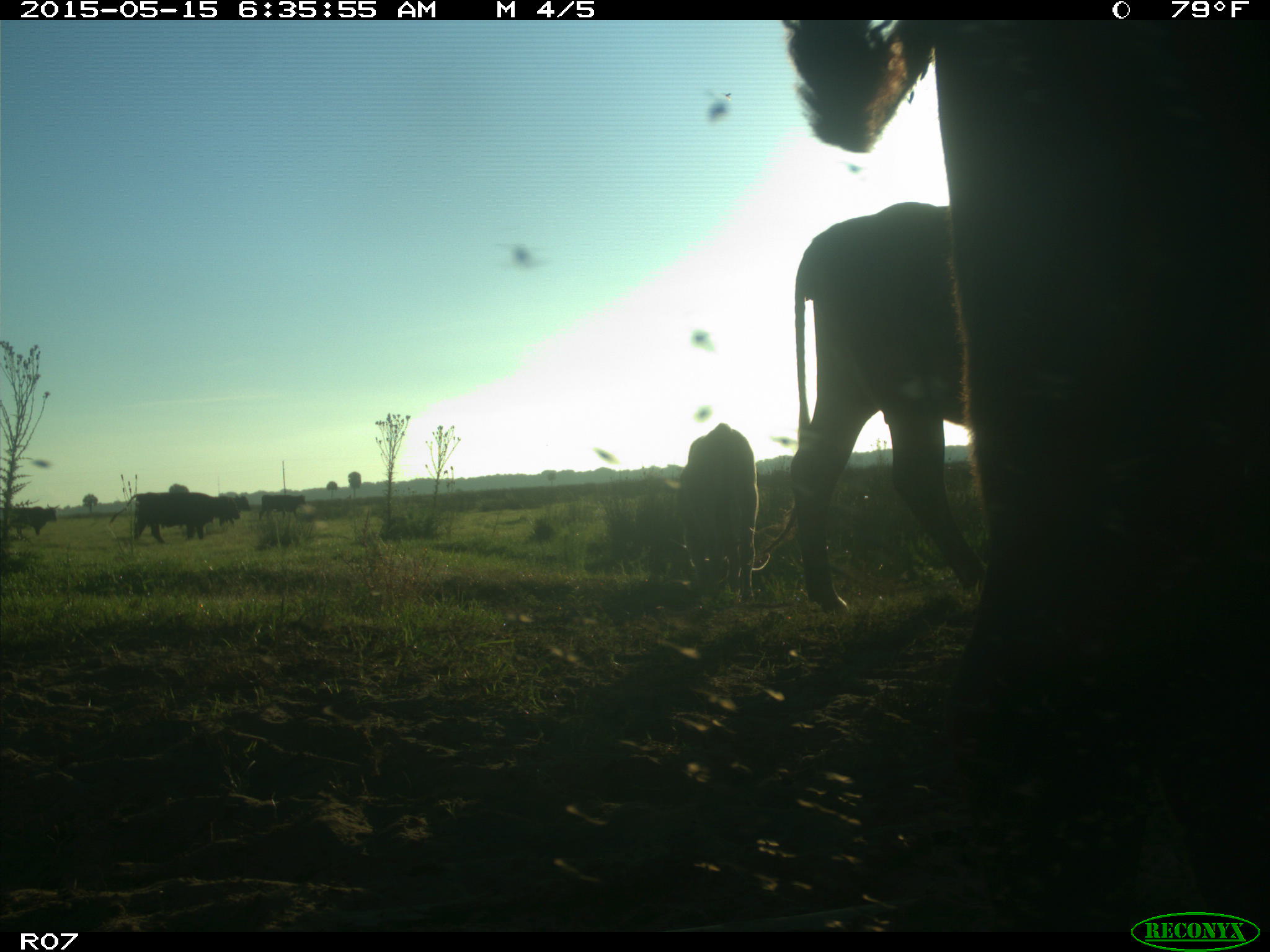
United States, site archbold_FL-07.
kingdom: Animalia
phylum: Chordata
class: Mammalia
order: Artiodactyla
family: Bovidae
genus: Bos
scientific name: Bos taurus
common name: domestic cow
Bos taurus (domestic cow).